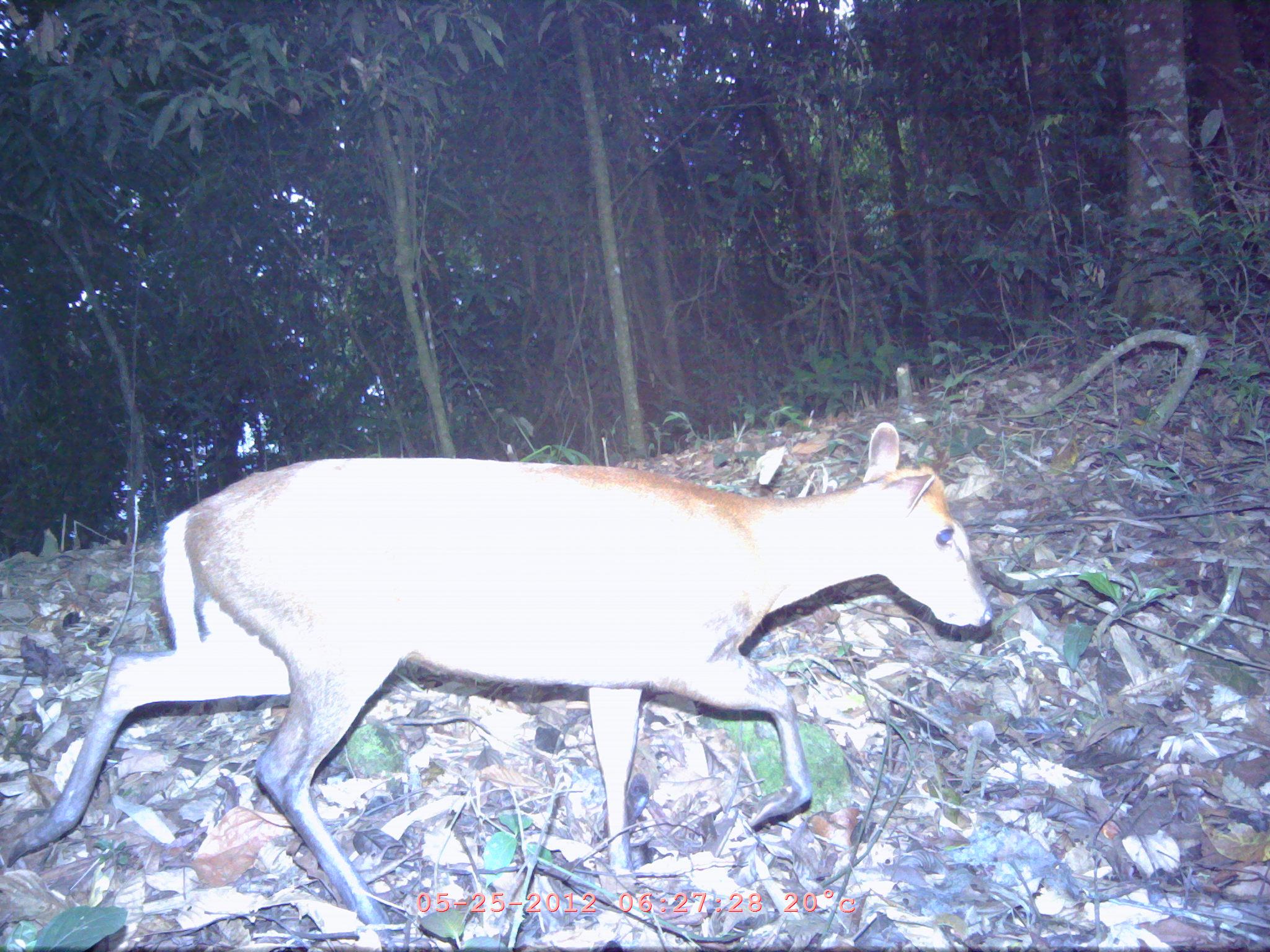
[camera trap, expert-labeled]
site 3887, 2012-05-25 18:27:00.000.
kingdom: Animalia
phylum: Chordata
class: Mammalia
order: Artiodactyla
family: Cervidae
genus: Muntiacus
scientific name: Muntiacus muntjak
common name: southern red muntjac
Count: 1.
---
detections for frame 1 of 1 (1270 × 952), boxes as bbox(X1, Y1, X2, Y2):
muntiacus muntjak: bbox(0, 422, 993, 927)